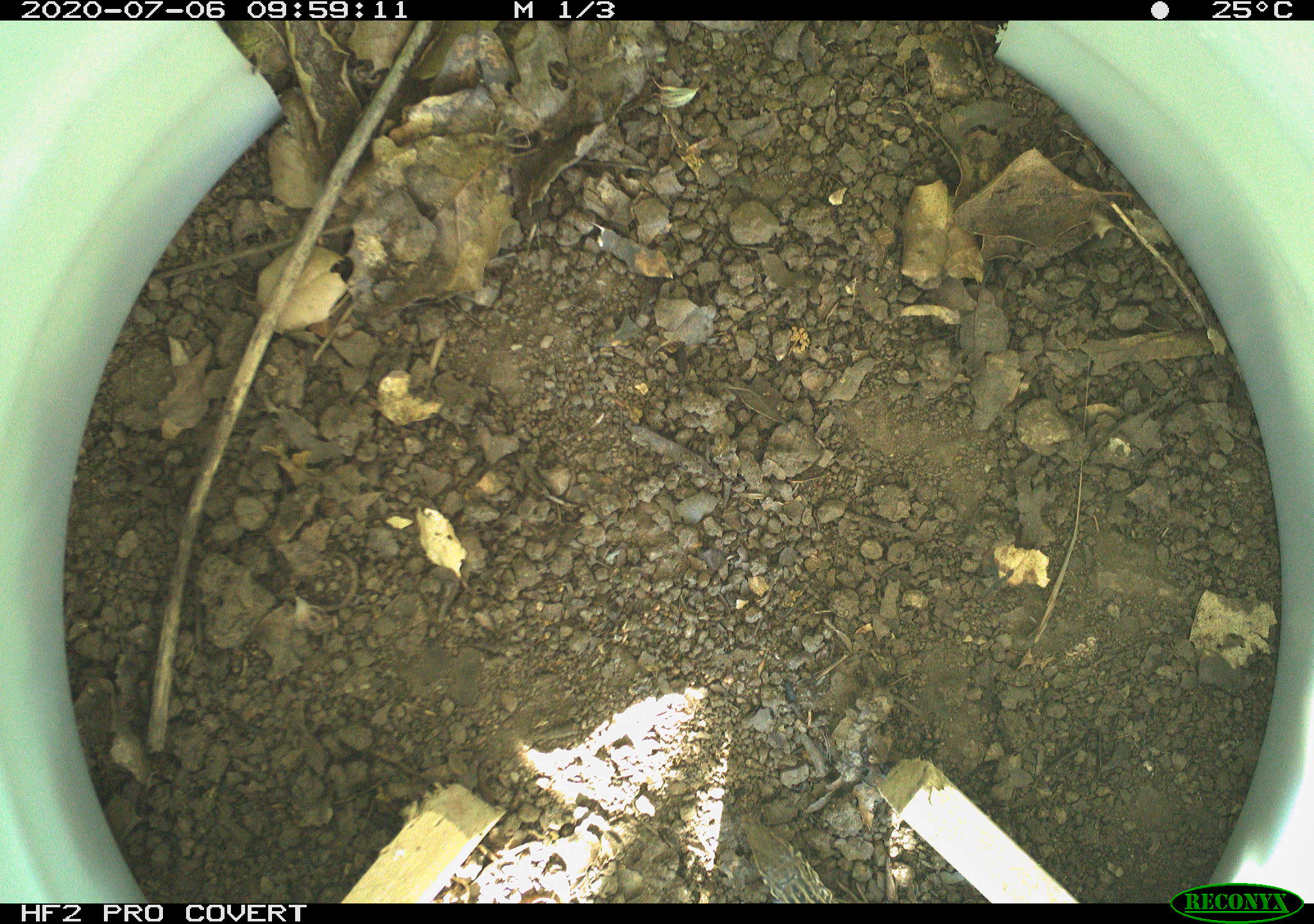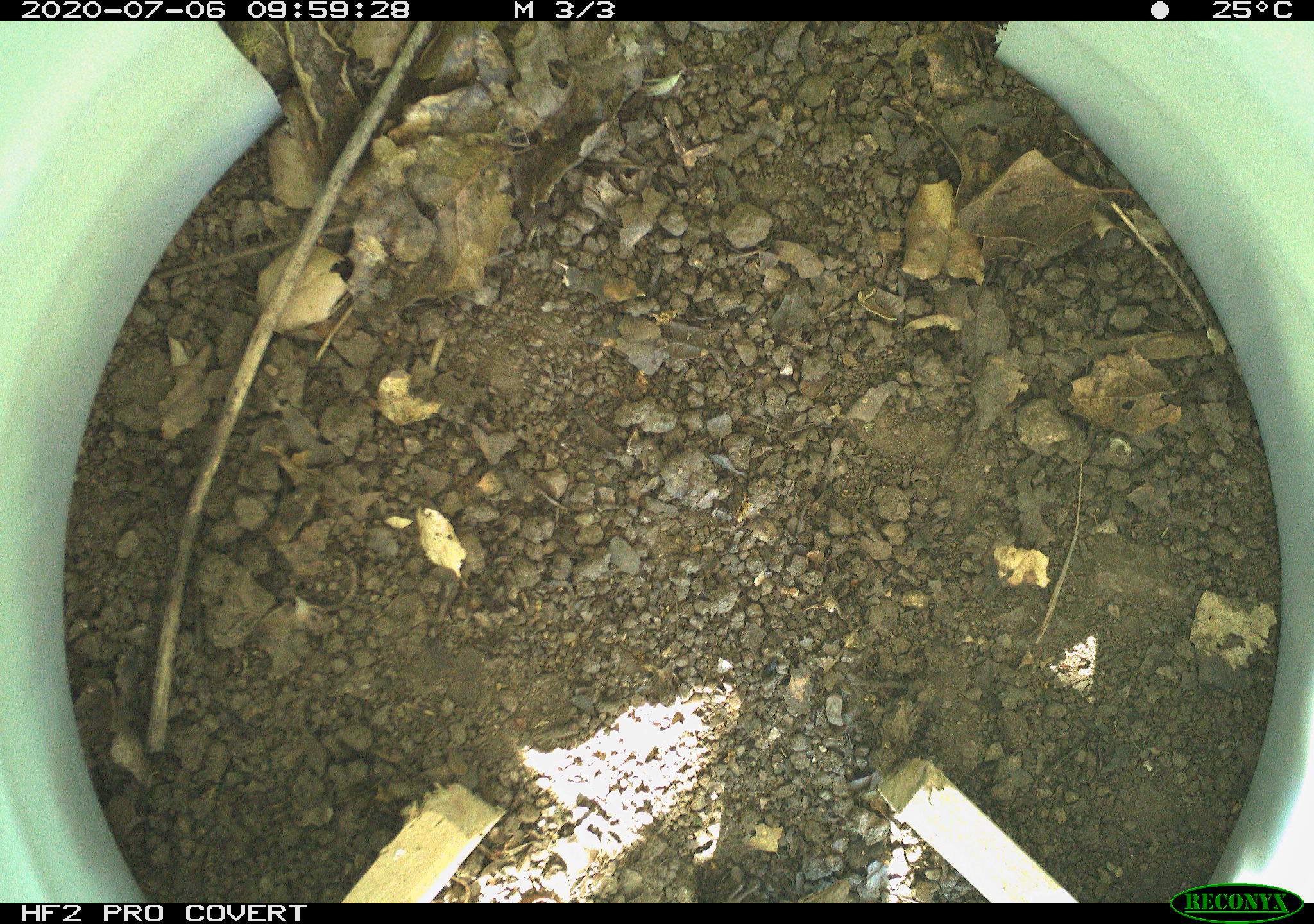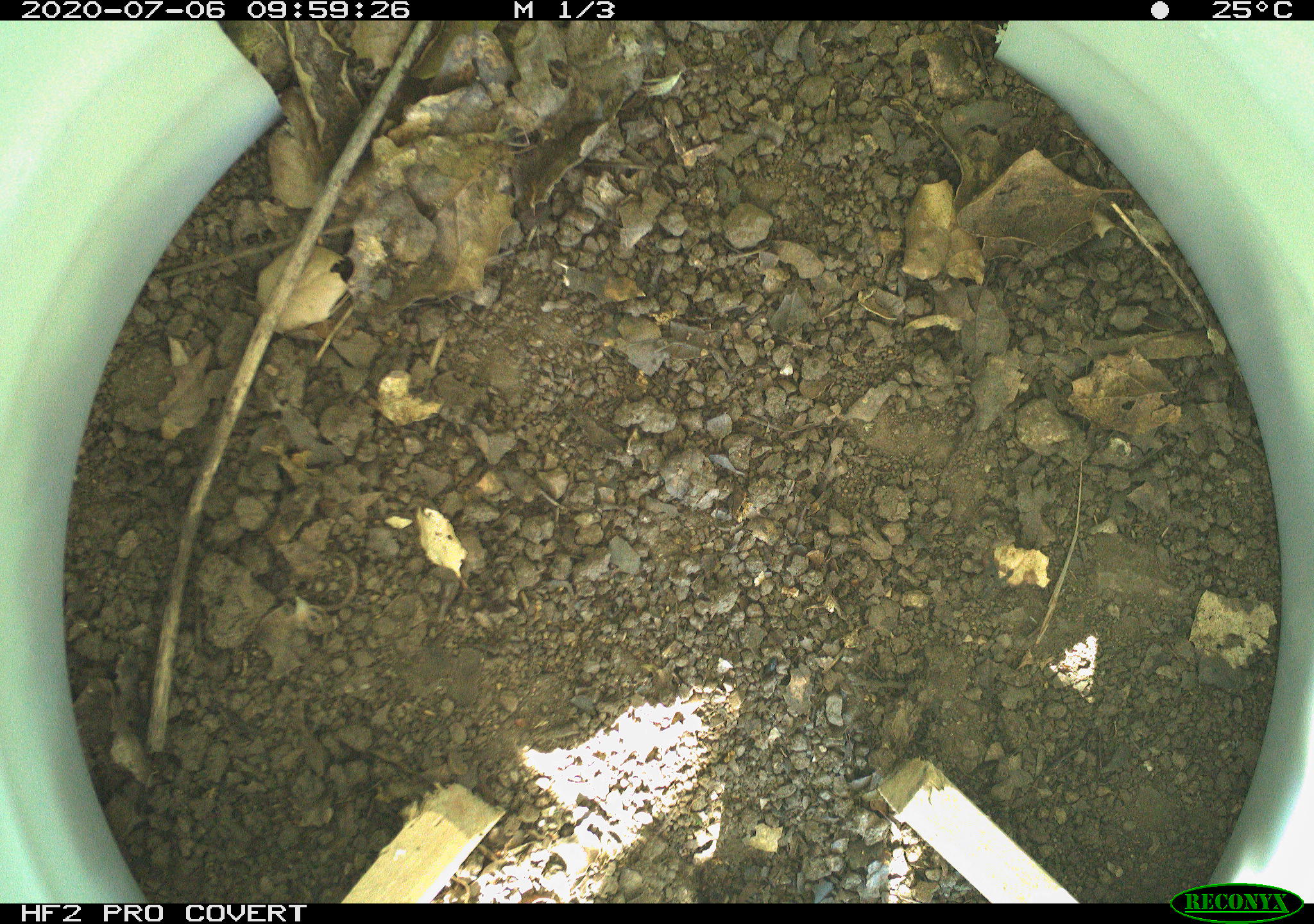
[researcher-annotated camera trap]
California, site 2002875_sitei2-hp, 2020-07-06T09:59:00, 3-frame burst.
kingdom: Animalia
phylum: Chordata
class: Reptilia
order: Squamata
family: Teiidae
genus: Aspidoscelis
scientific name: Aspidoscelis tigris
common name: western whiptail